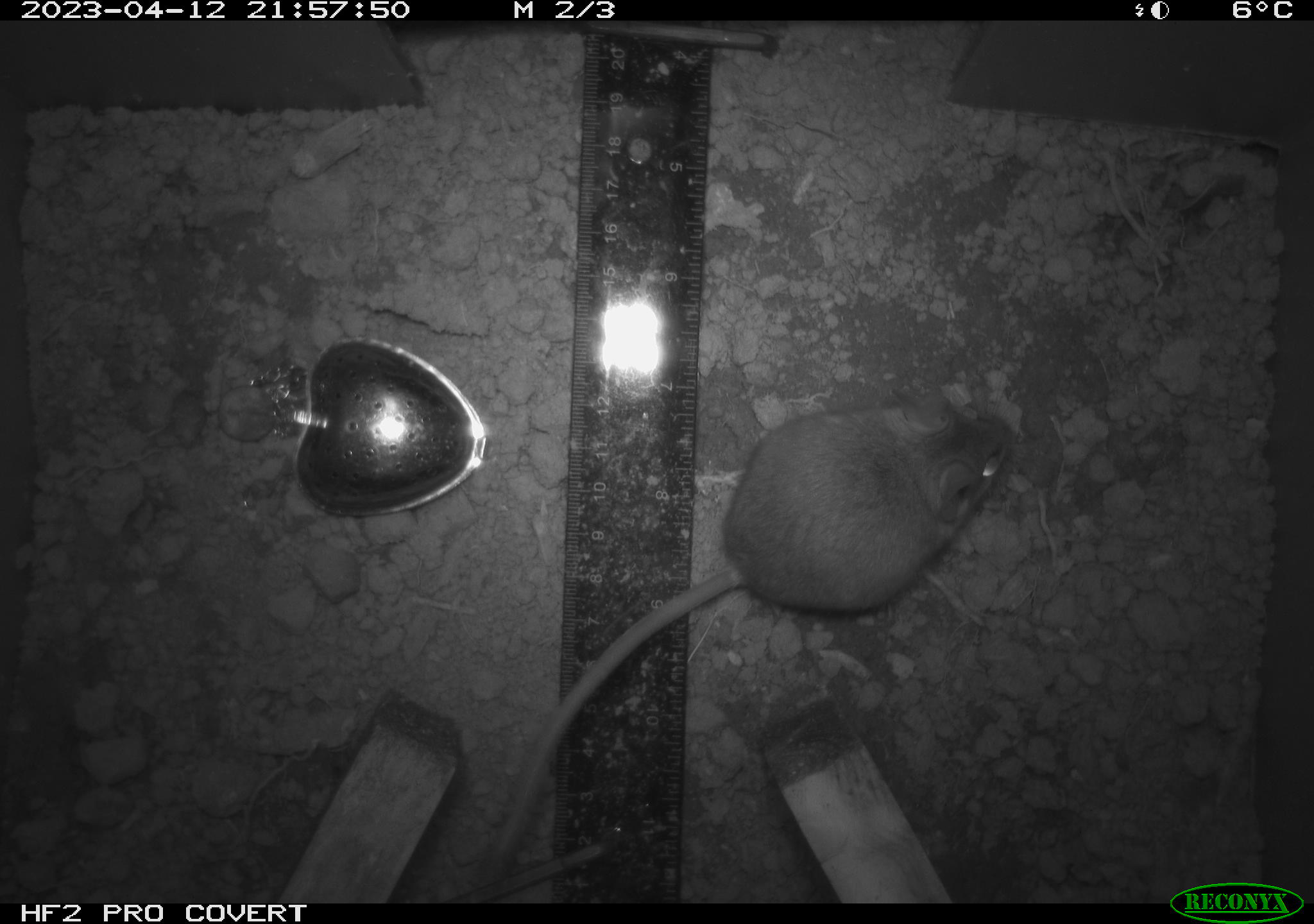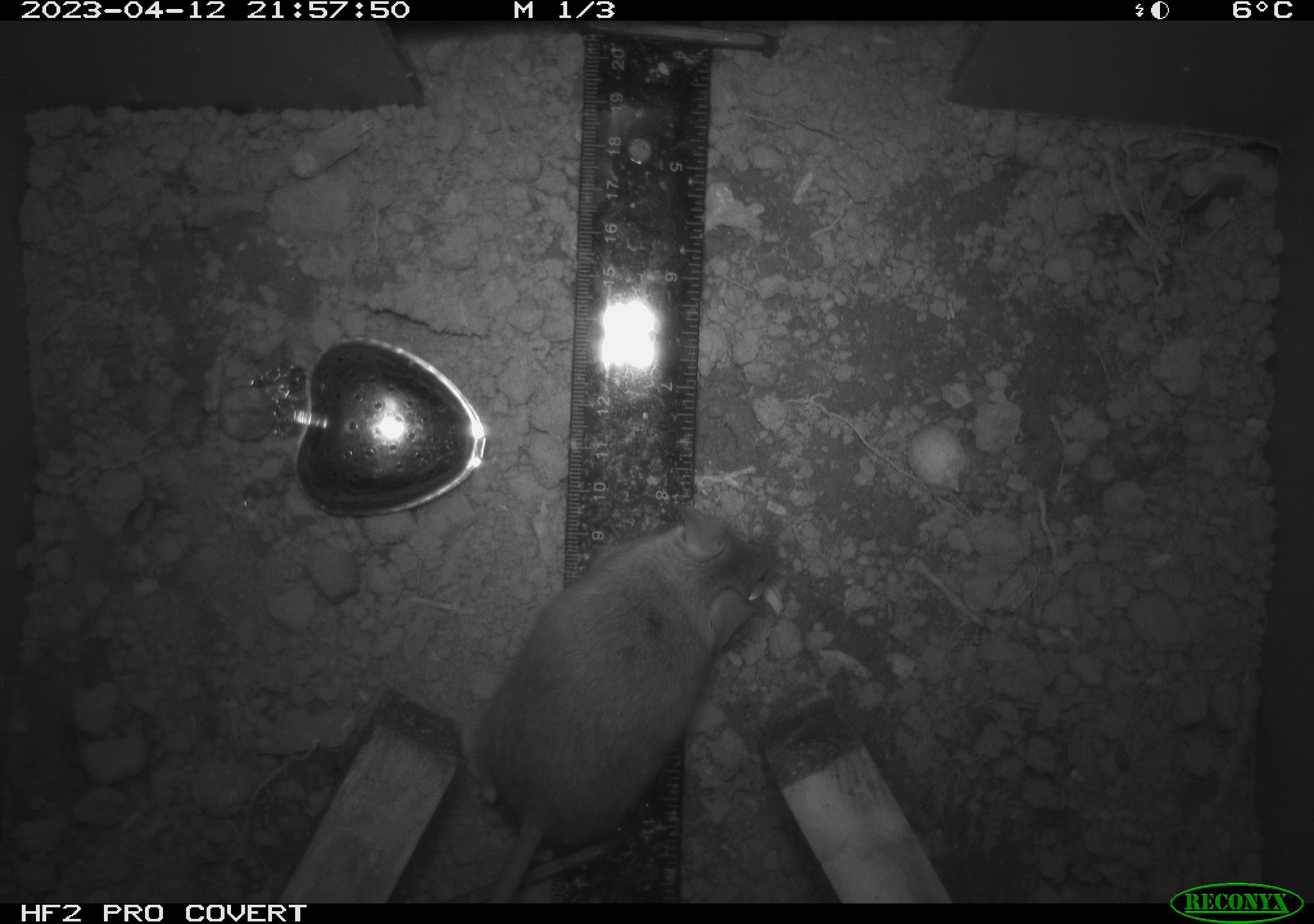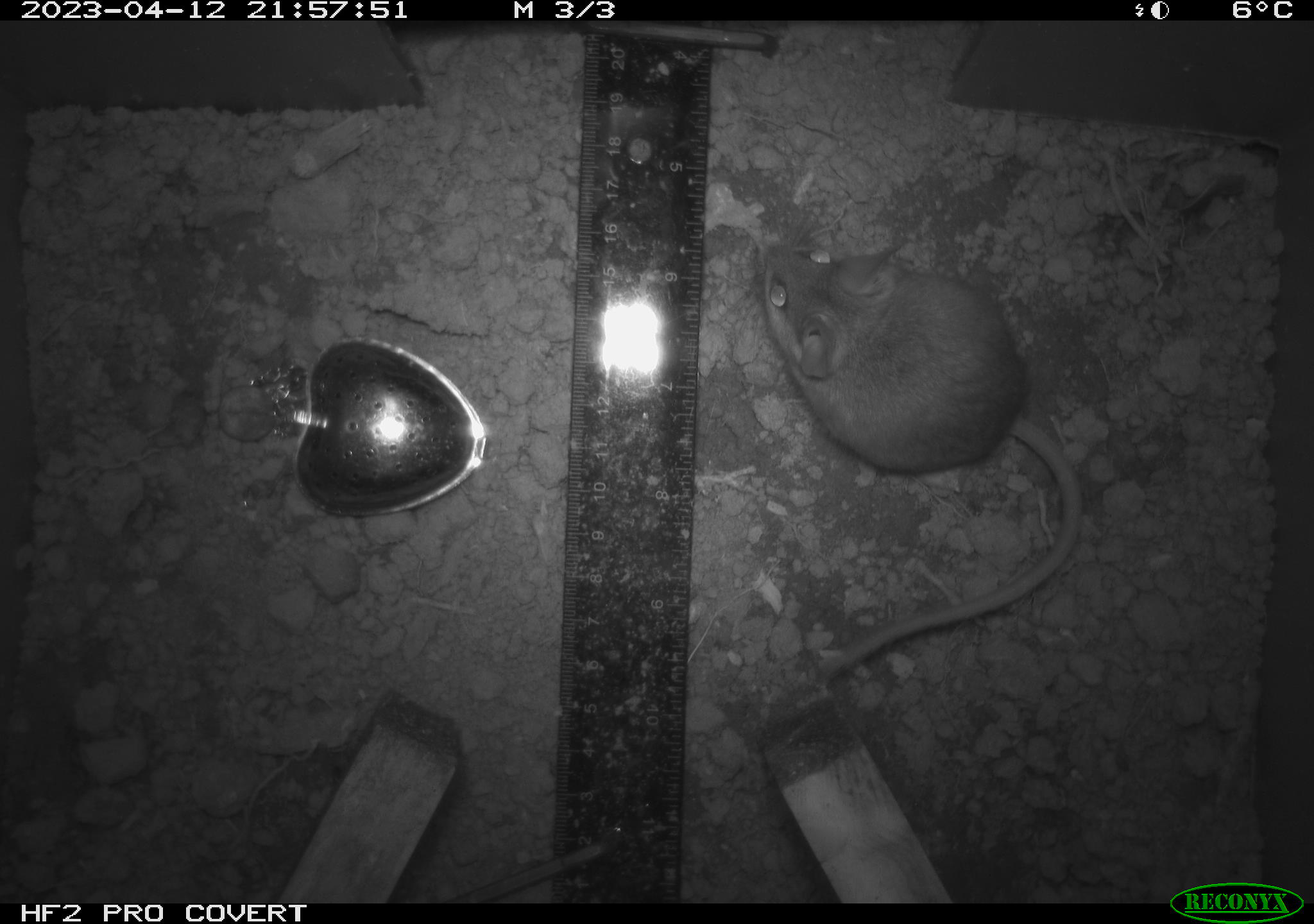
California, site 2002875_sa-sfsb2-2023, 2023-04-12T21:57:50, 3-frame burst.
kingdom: Animalia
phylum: Chordata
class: Mammalia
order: Rodentia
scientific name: Rodentia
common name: mouse species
Mouse species (Rodentia).